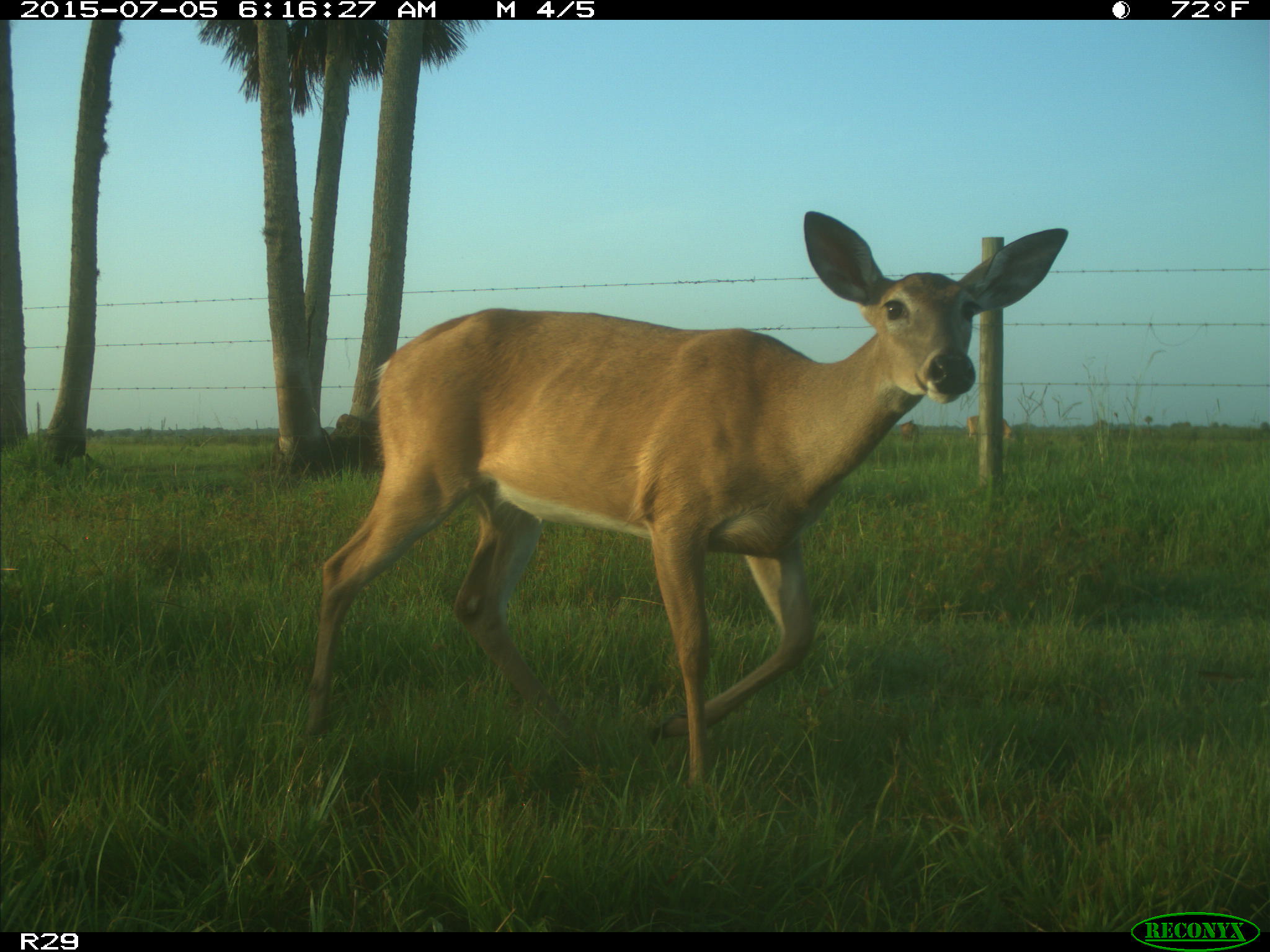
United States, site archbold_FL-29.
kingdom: Animalia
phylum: Chordata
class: Mammalia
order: Artiodactyla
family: Bovidae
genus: Bos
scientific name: Bos taurus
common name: domestic cow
Bos taurus (domestic cow).